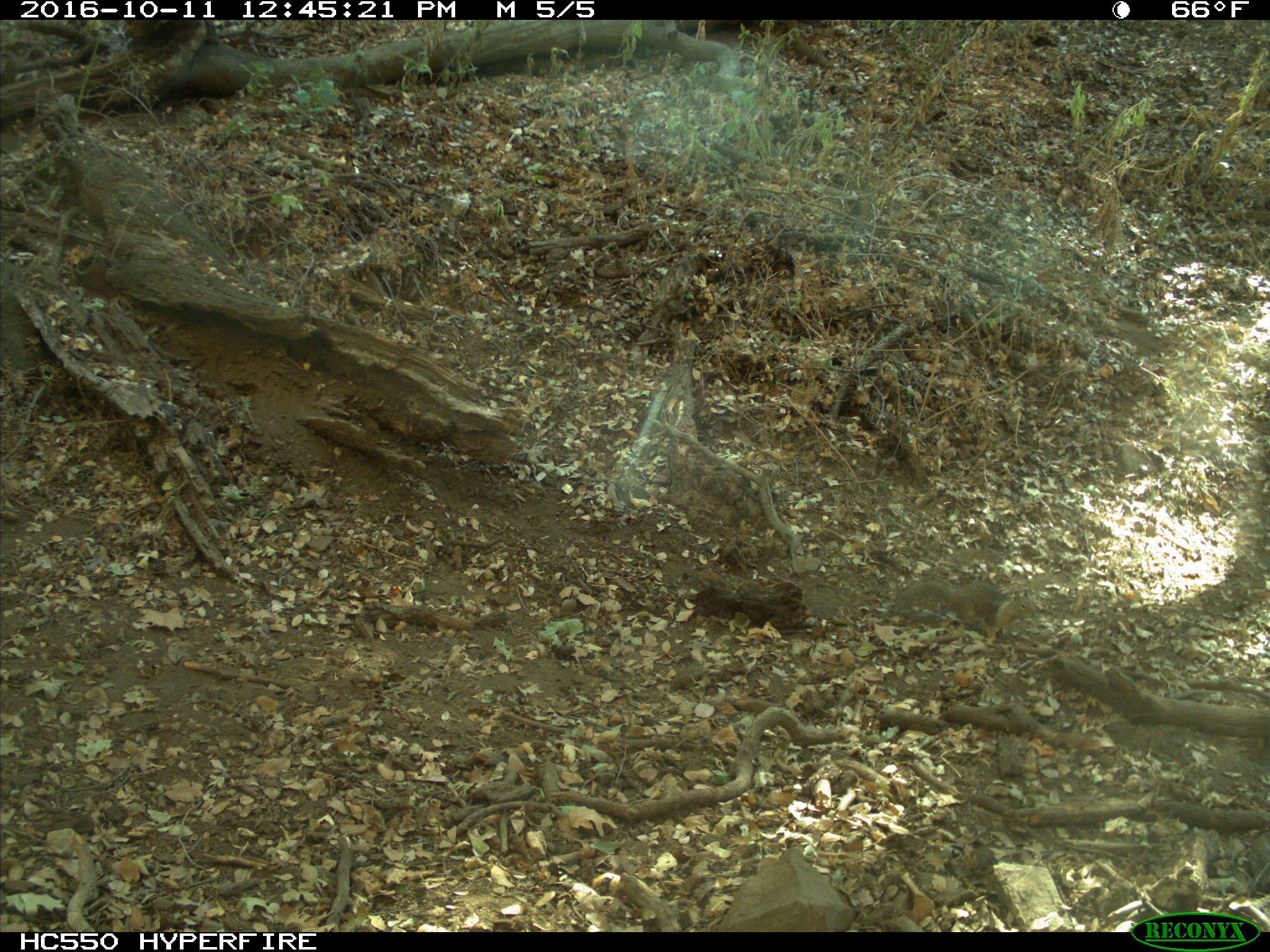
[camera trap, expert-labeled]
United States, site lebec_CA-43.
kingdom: Animalia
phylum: Chordata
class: Mammalia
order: Rodentia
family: Sciuridae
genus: Otospermophilus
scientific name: Otospermophilus beecheyi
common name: california ground squirrel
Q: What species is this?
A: Otospermophilus beecheyi (california ground squirrel).